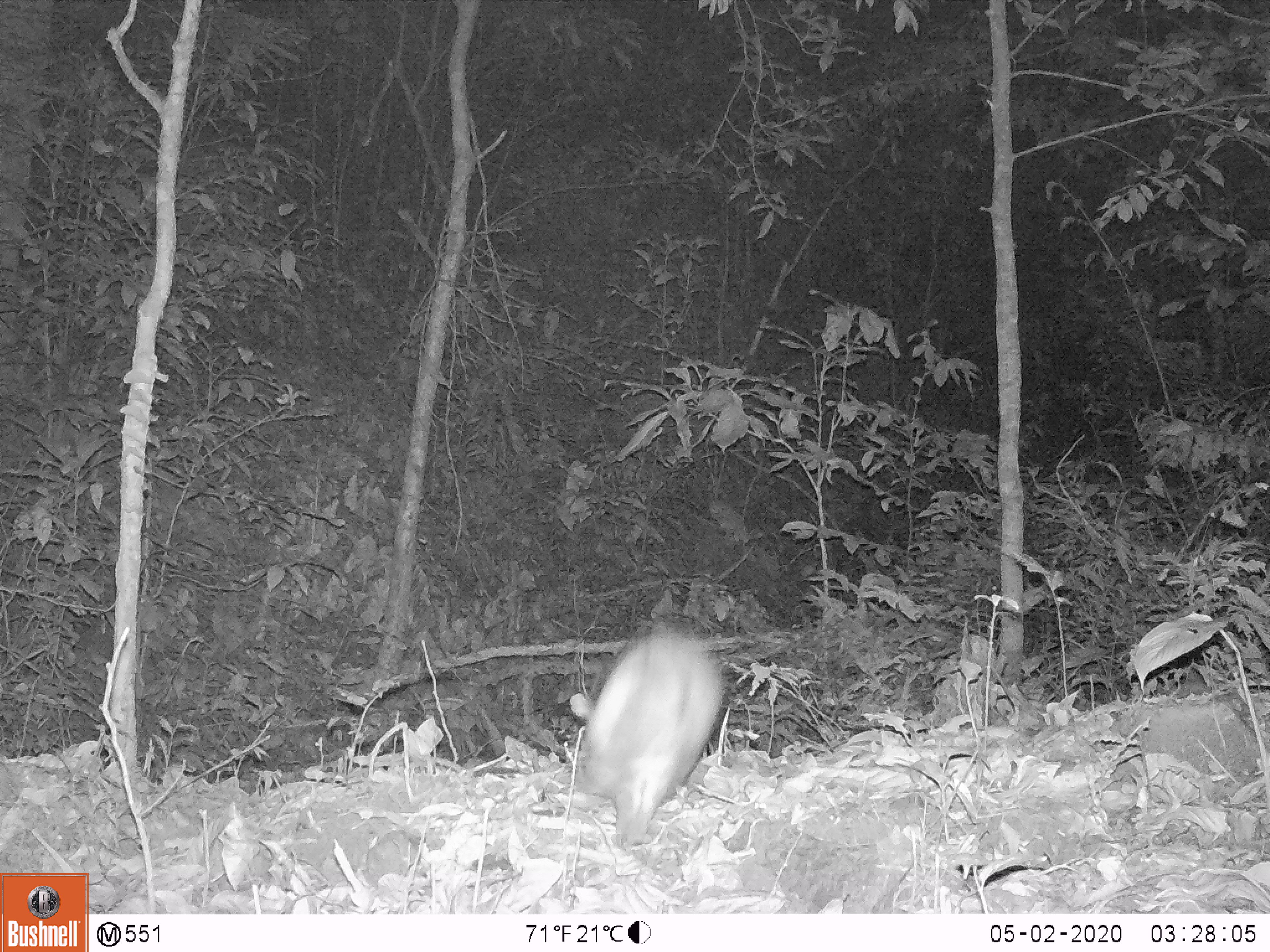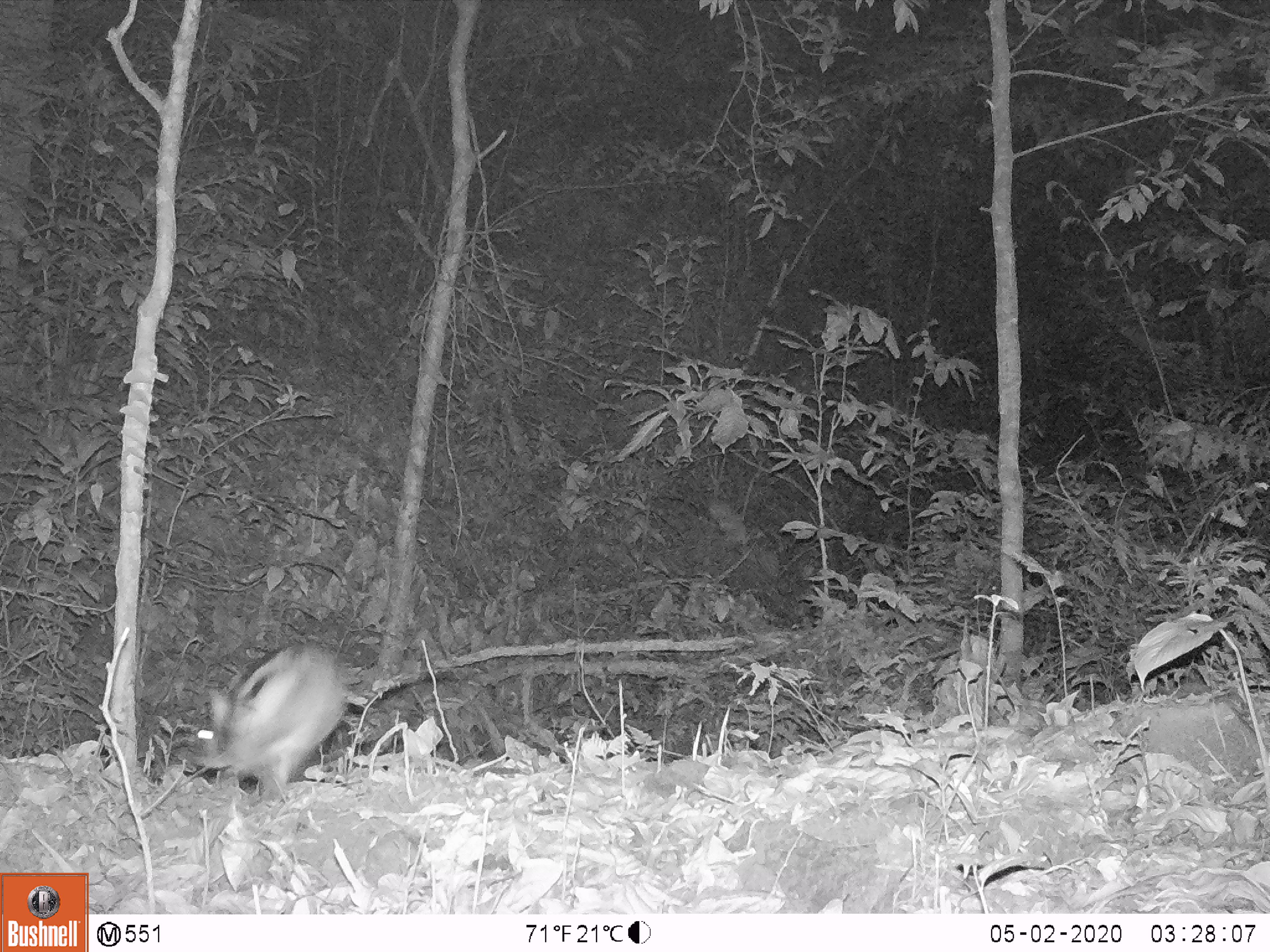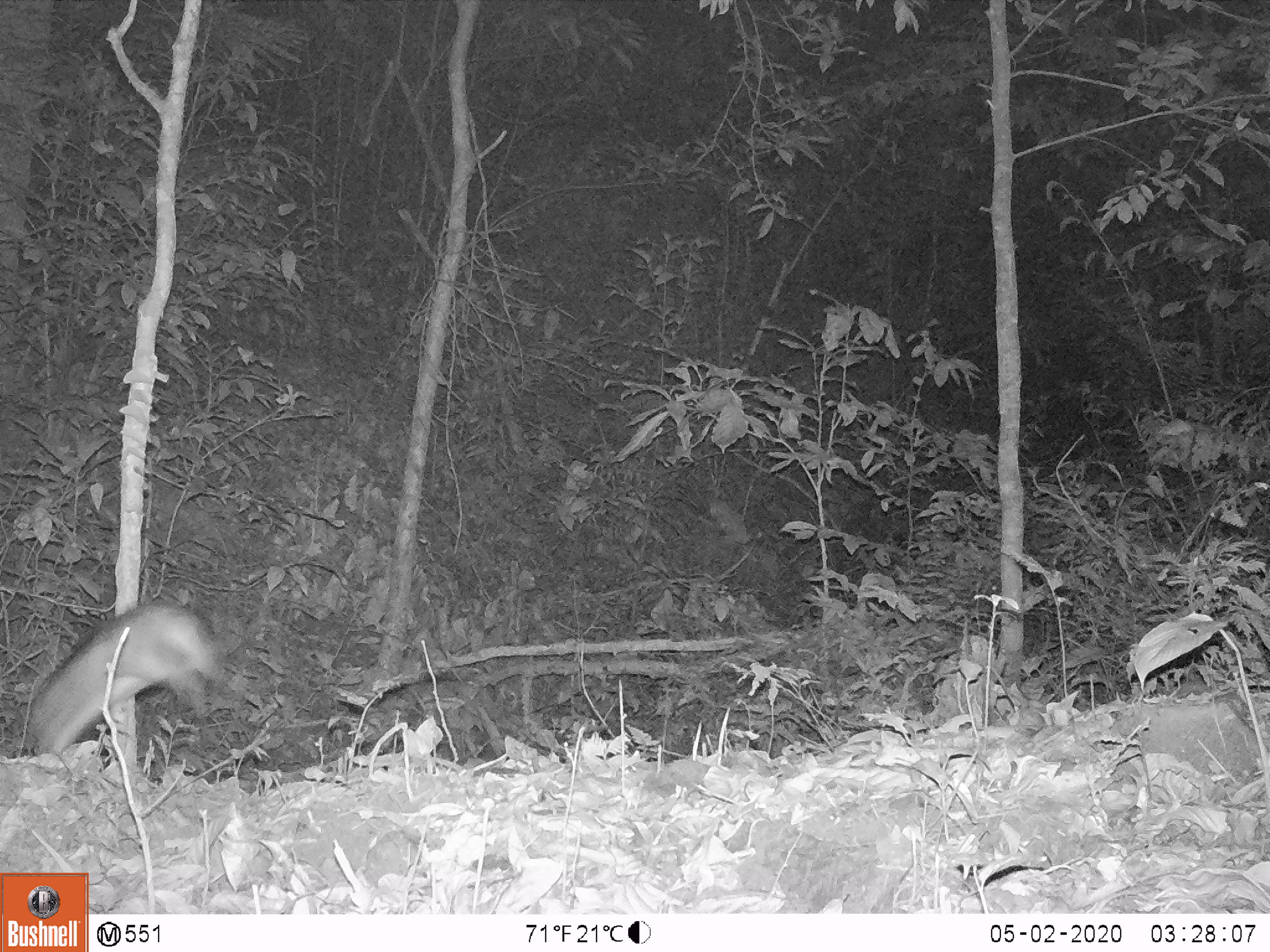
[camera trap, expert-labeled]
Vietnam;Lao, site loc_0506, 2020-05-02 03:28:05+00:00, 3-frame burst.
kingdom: Animalia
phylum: Chordata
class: Mammalia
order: Lagomorpha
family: Leporidae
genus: Nesolagus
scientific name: Nesolagus timminsi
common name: annamite striped rabbit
Annamite striped rabbit (Nesolagus timminsi). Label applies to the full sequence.